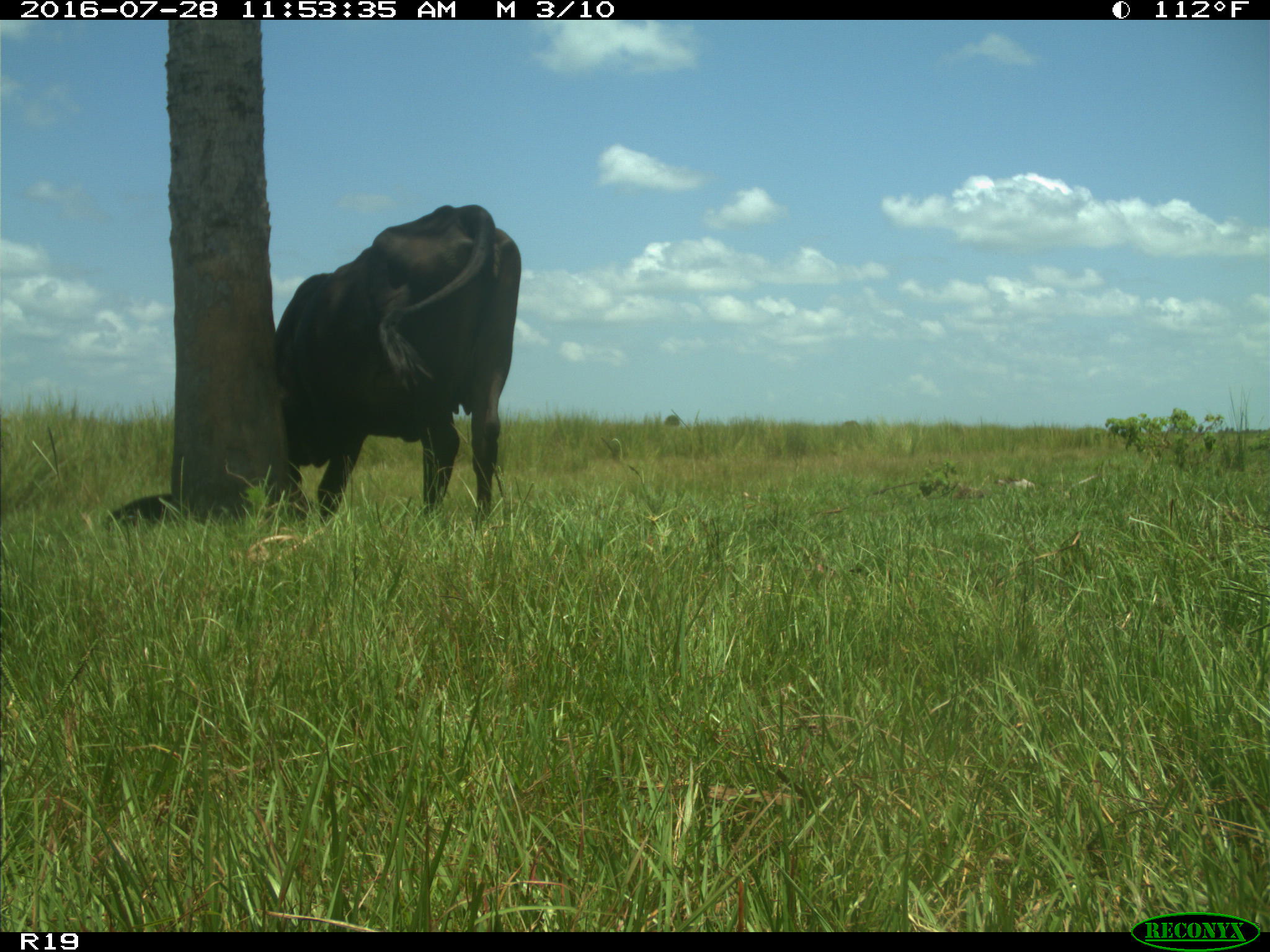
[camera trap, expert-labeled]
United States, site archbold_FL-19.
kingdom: Animalia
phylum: Chordata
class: Mammalia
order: Artiodactyla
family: Bovidae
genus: Bos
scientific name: Bos taurus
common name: domestic cow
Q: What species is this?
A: Bos taurus (domestic cow).